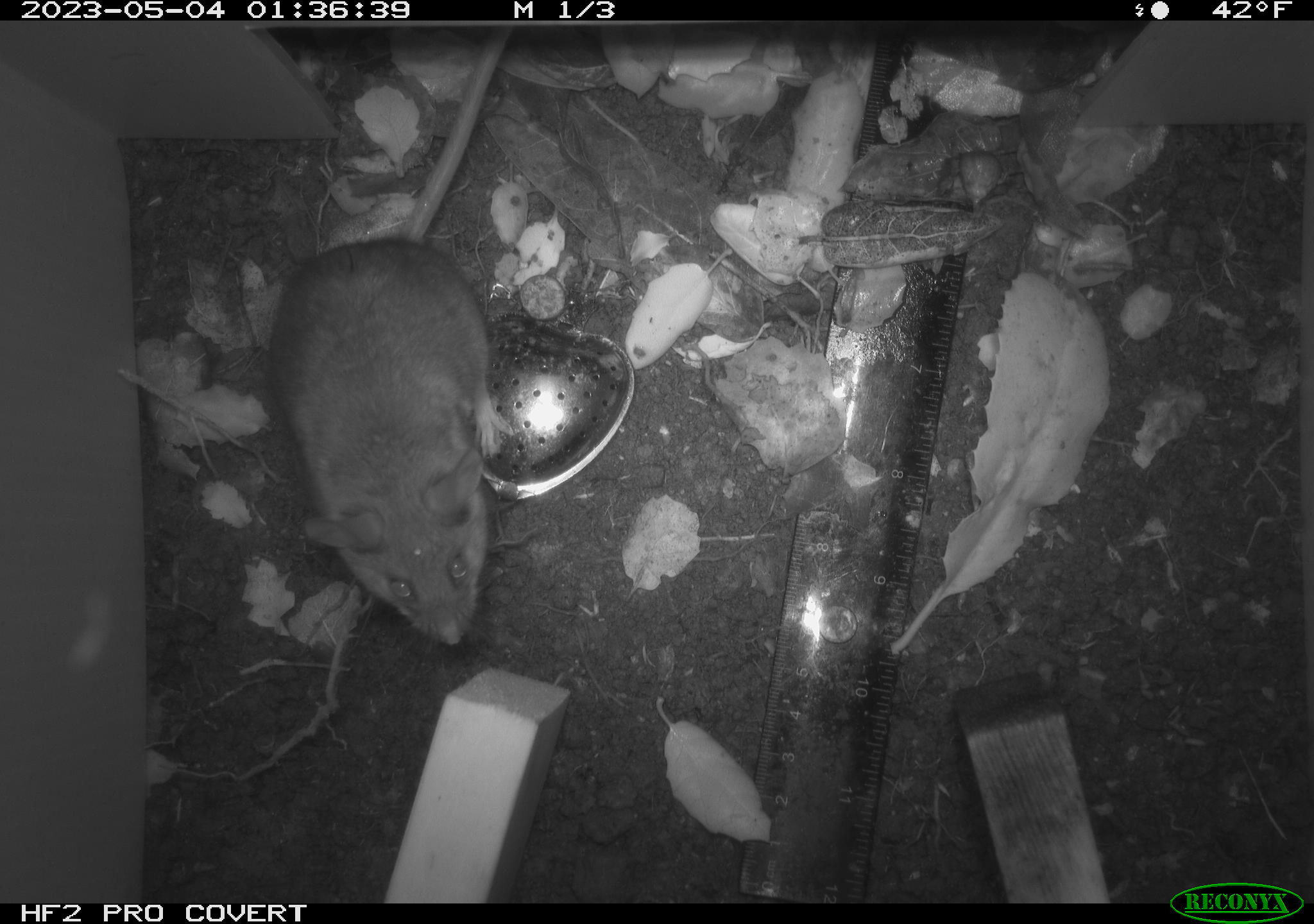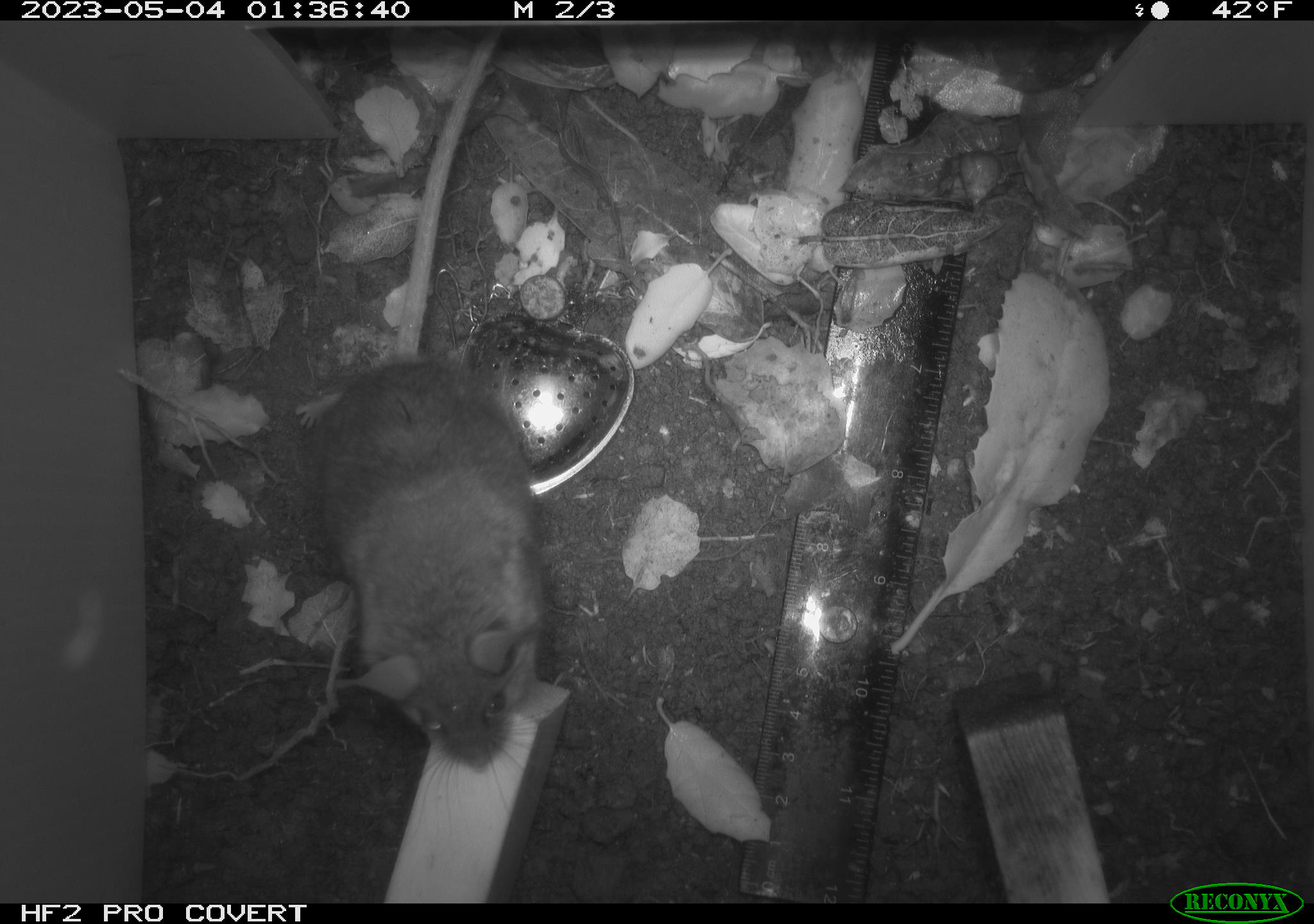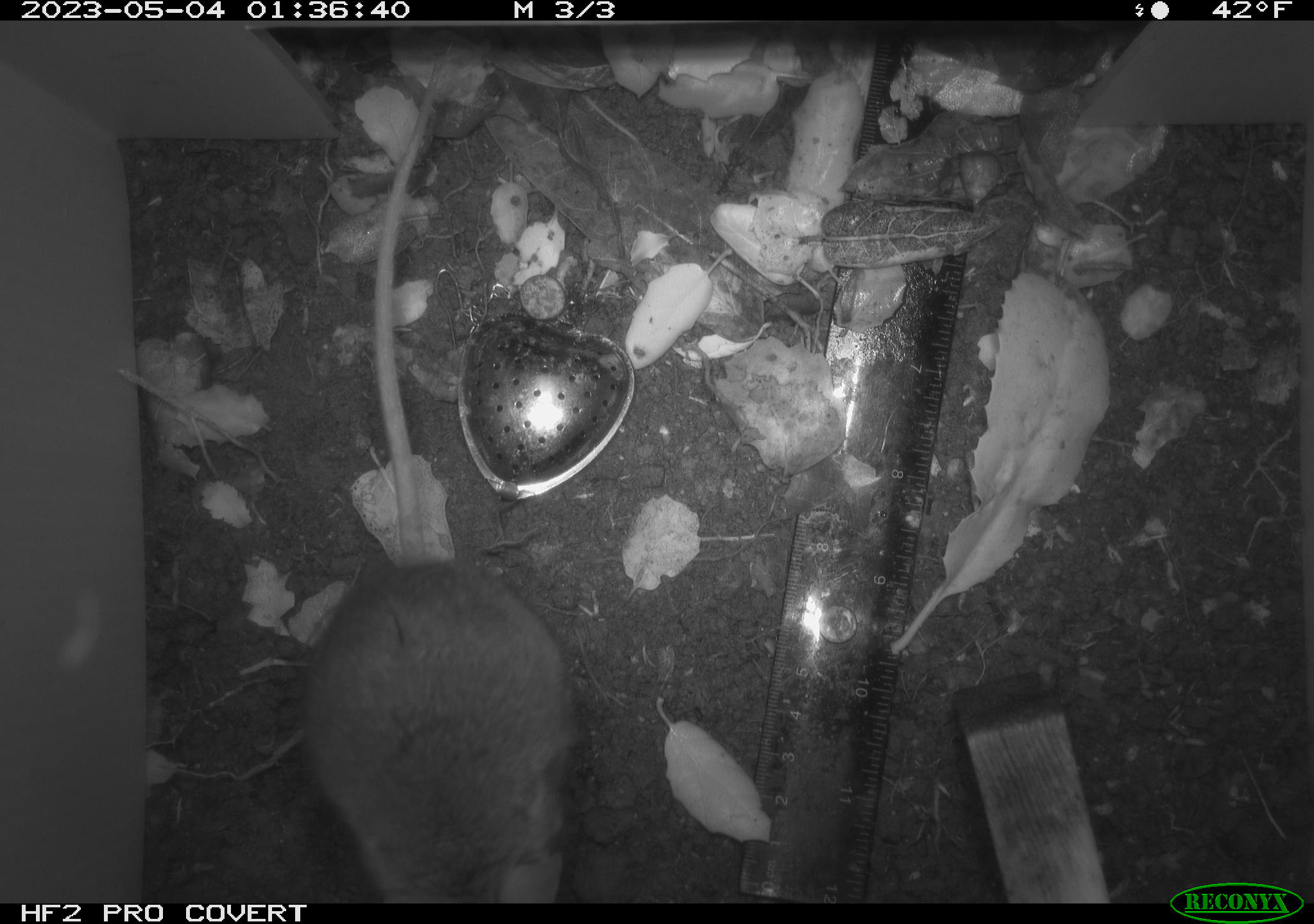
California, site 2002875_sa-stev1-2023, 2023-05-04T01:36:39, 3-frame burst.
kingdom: Animalia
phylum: Chordata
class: Mammalia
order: Rodentia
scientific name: Rodentia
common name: mouse species